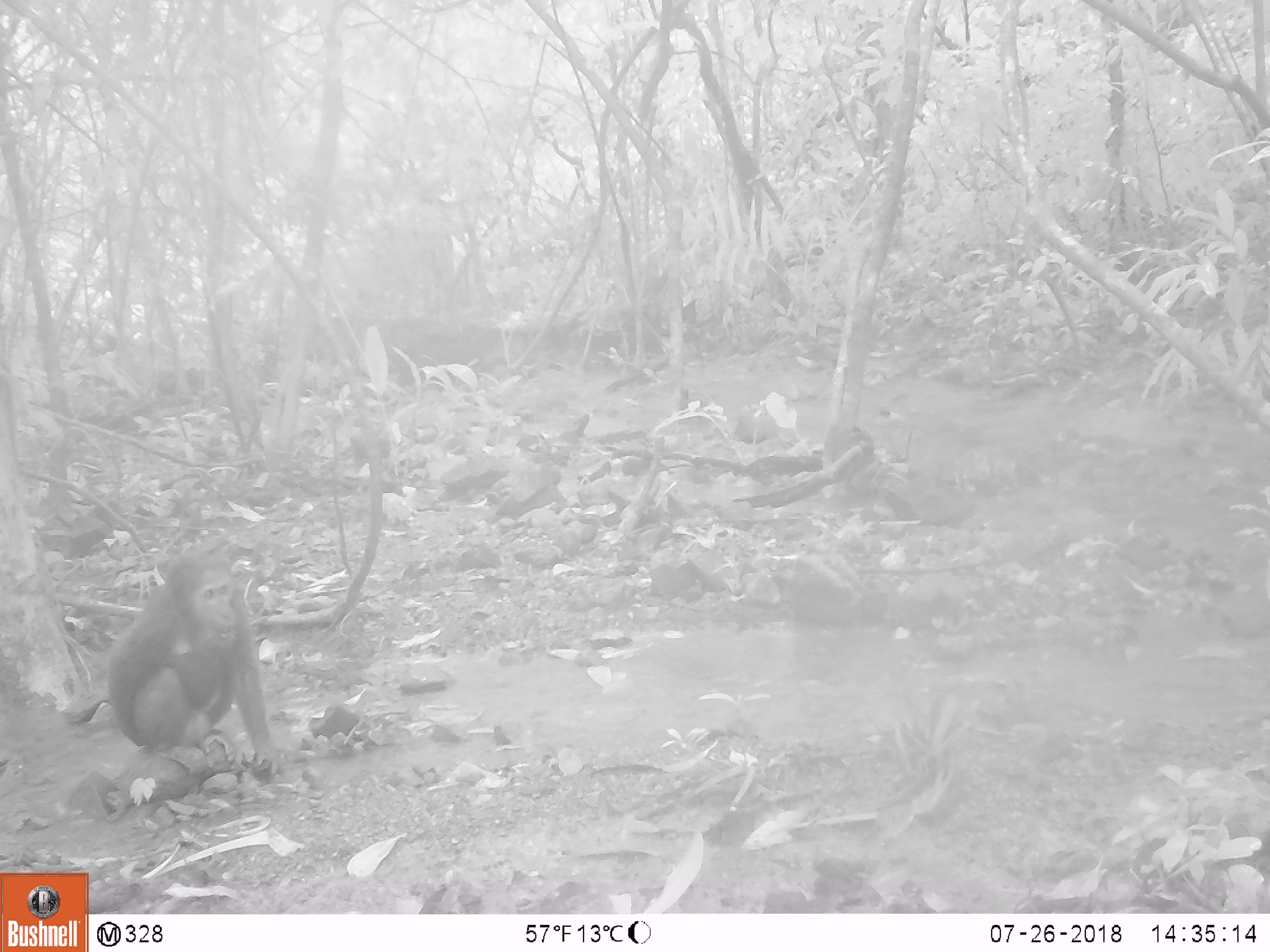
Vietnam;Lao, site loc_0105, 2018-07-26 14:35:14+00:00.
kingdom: Animalia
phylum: Chordata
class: Mammalia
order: Primates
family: Cercopithecidae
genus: Macaca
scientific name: Macaca arctoides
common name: stump-tailed macaque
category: stump tailed macaque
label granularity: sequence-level